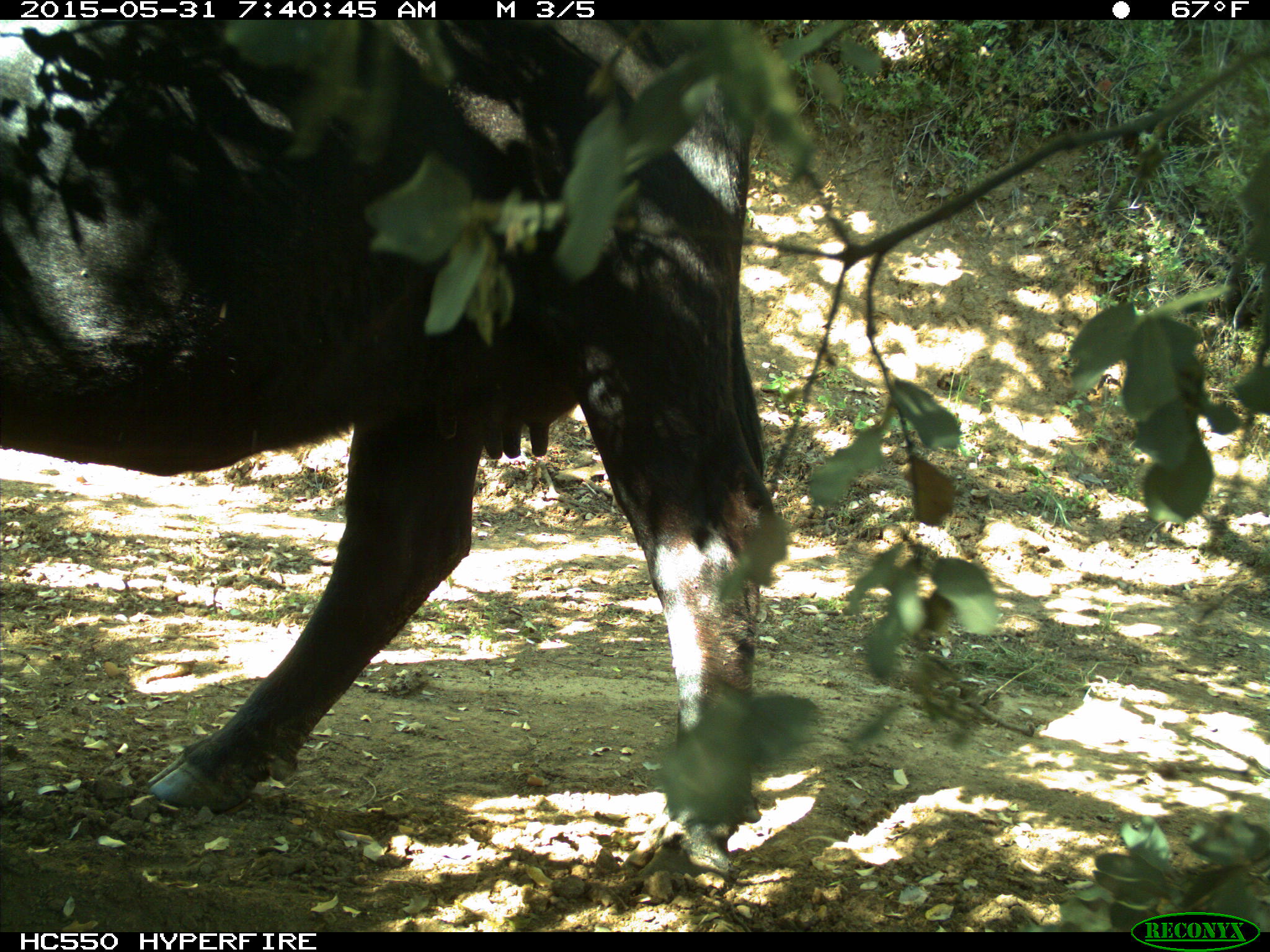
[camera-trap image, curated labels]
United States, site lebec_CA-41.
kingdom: Animalia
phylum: Chordata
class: Mammalia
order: Artiodactyla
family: Bovidae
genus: Bos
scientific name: Bos taurus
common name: domestic cow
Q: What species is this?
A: Bos taurus (domestic cow).